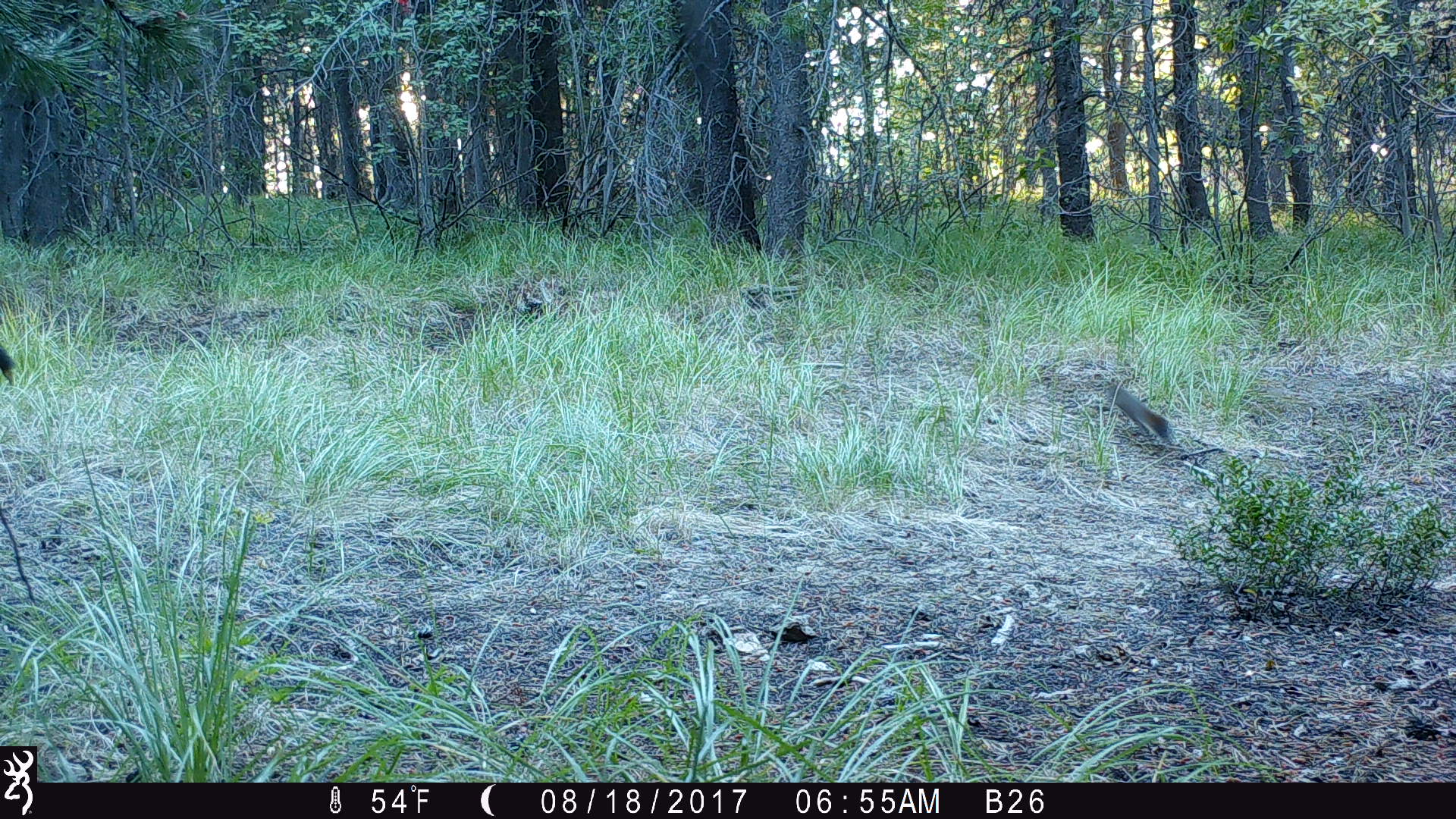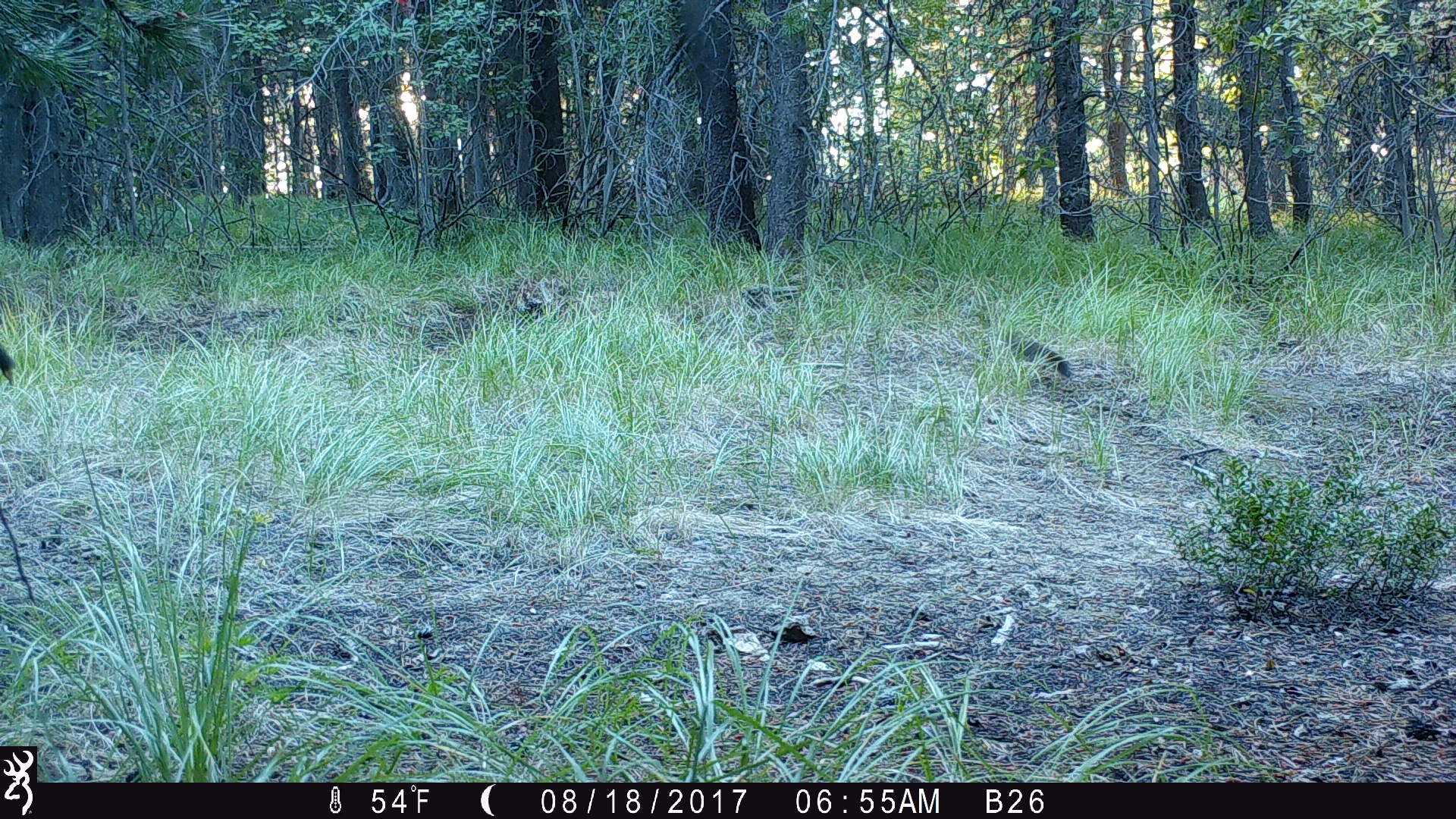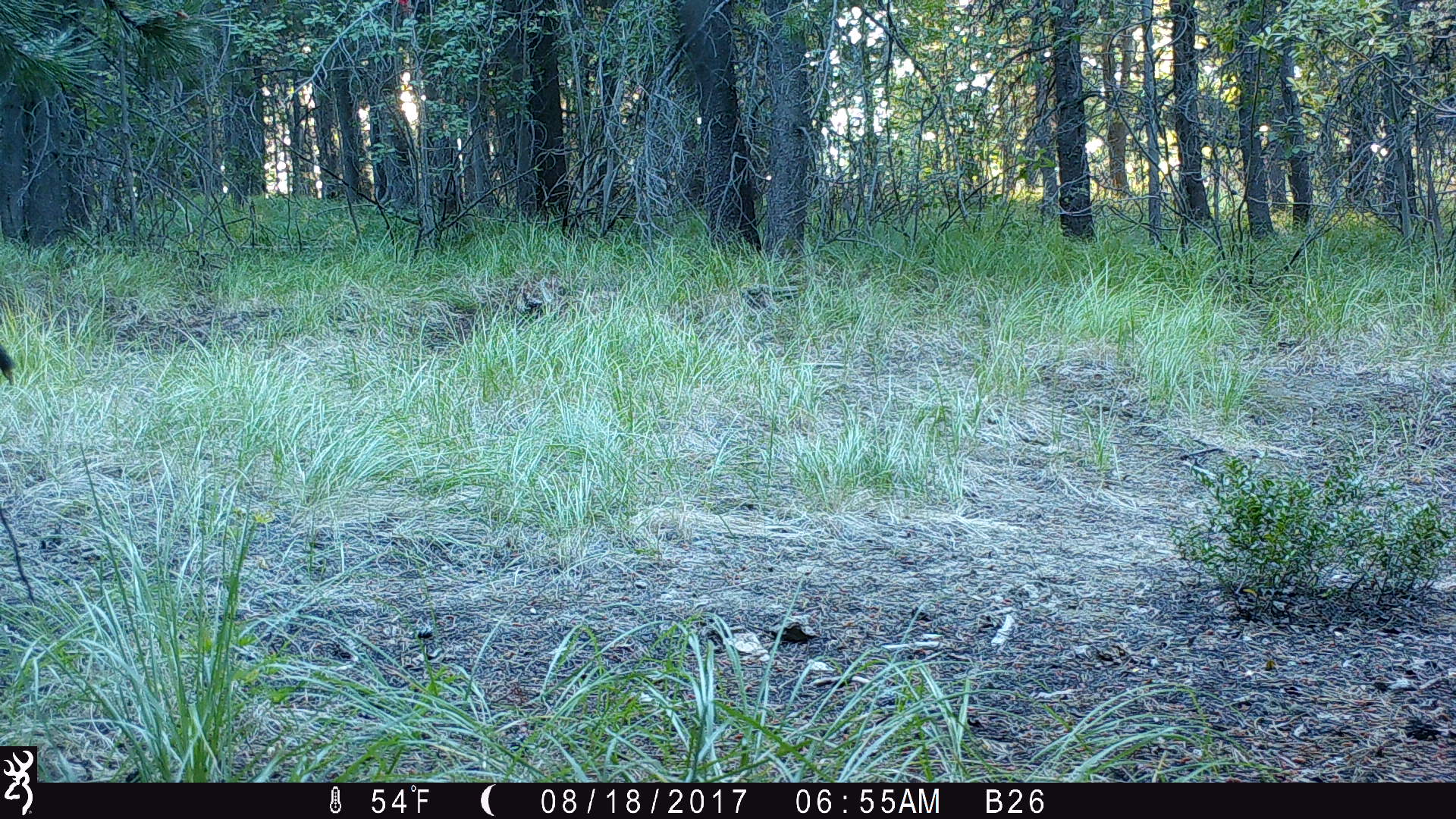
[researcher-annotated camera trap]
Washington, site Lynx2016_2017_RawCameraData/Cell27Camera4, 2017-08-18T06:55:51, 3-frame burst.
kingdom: Animalia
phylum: Chordata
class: Mammalia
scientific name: Mammalia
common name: small mammal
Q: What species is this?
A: Small mammal (Mammalia).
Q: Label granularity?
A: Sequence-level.